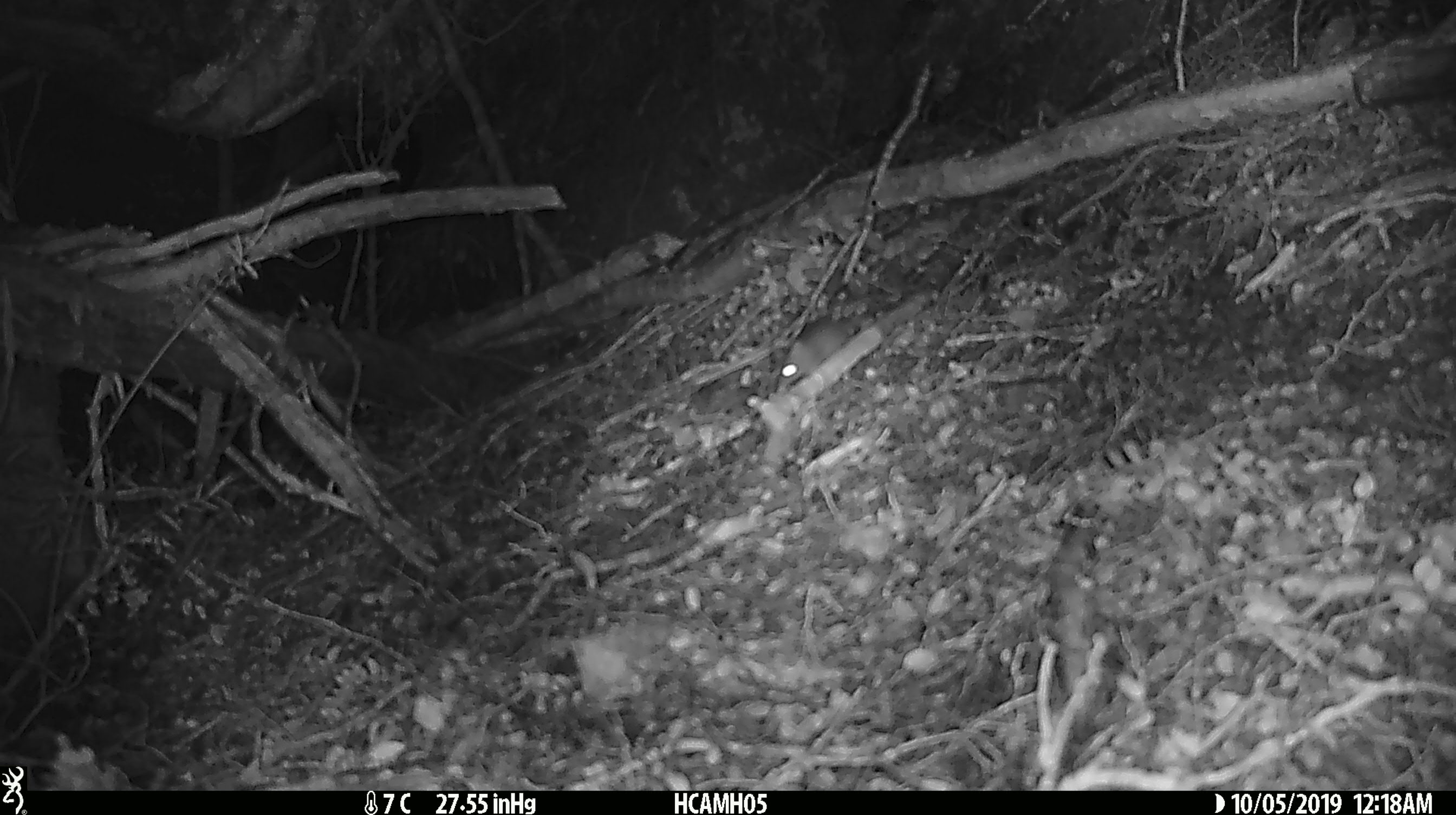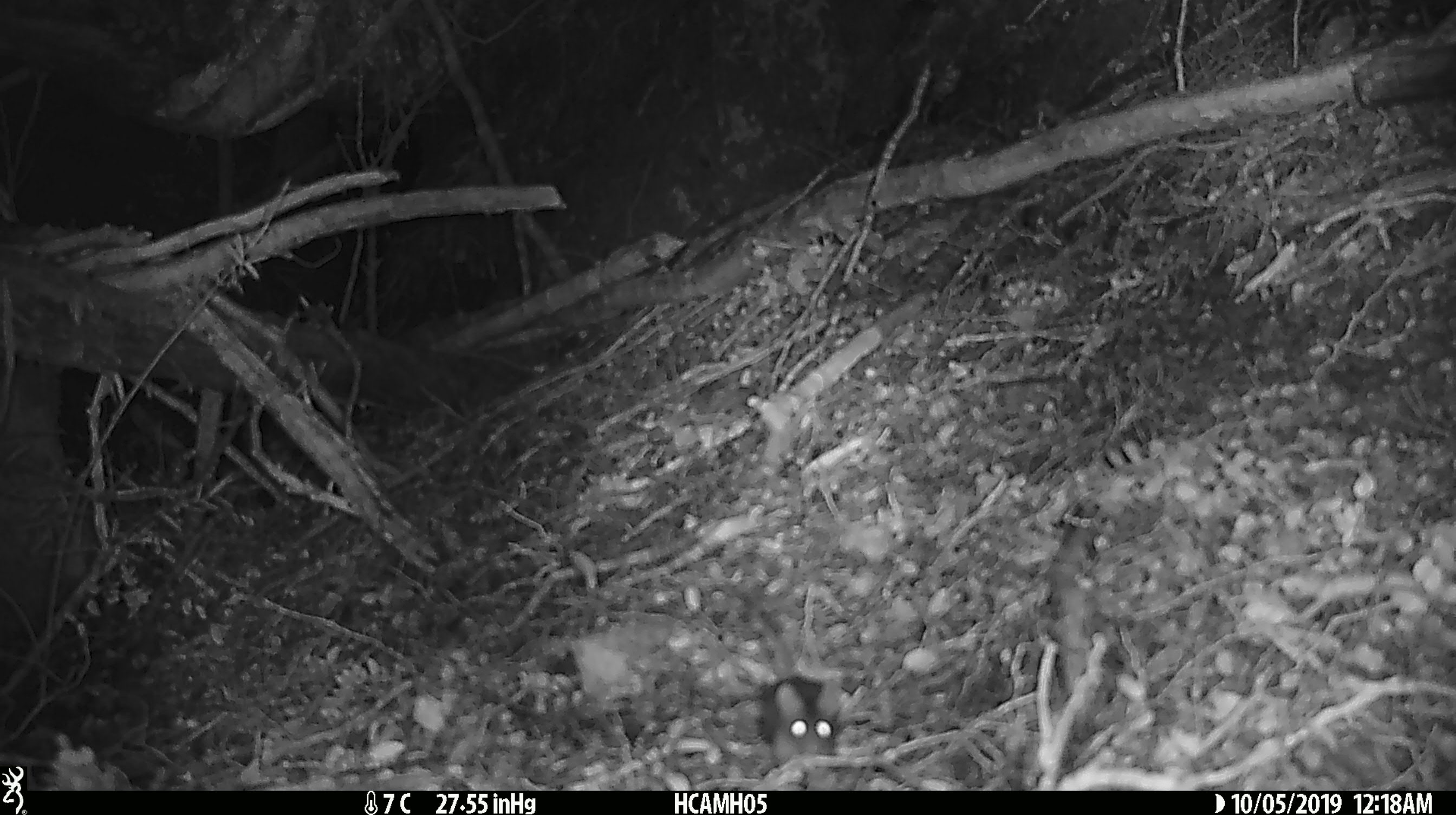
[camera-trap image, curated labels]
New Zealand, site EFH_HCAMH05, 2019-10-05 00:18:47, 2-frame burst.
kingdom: Animalia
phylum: Chordata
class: Mammalia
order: Rodentia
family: Muridae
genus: Mus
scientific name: Mus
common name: mouse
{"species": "mouse (Mus)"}